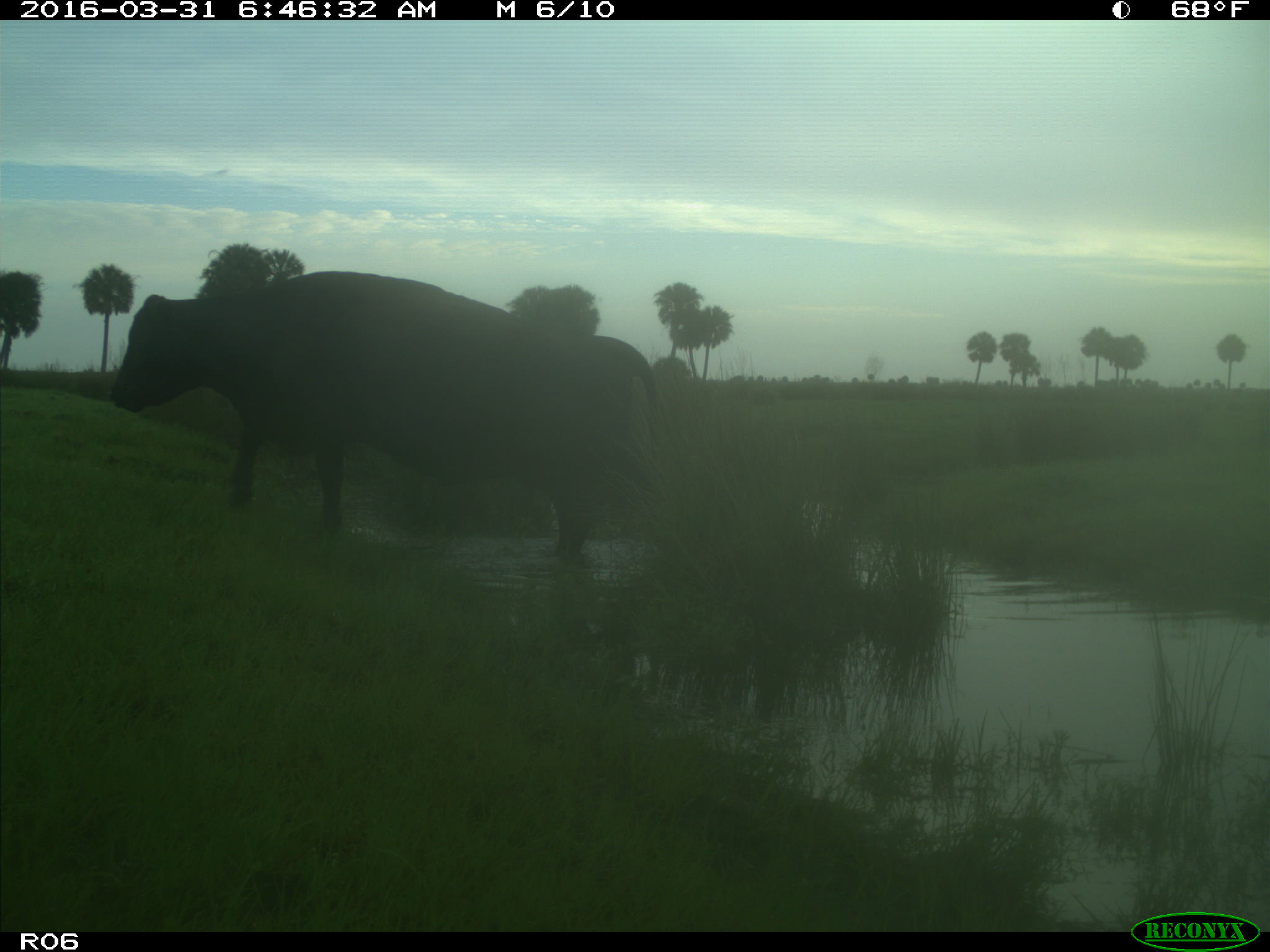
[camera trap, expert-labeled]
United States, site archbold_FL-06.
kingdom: Animalia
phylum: Chordata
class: Mammalia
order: Artiodactyla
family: Bovidae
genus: Bos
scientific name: Bos taurus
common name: domestic cow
Bos taurus (domestic cow).